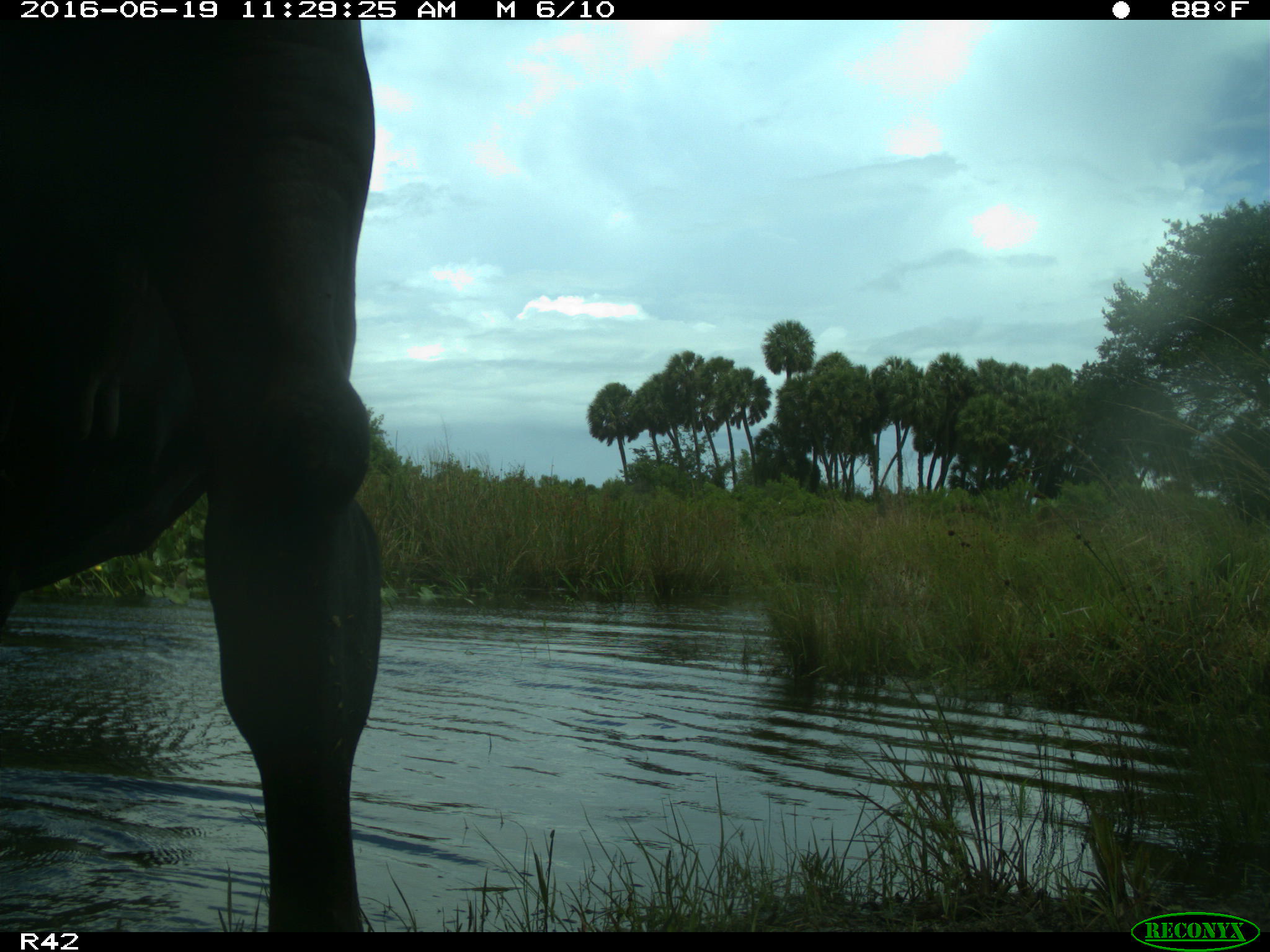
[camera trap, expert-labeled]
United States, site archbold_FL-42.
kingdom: Animalia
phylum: Chordata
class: Mammalia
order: Artiodactyla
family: Bovidae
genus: Bos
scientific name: Bos taurus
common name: domestic cow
Bos taurus (domestic cow).